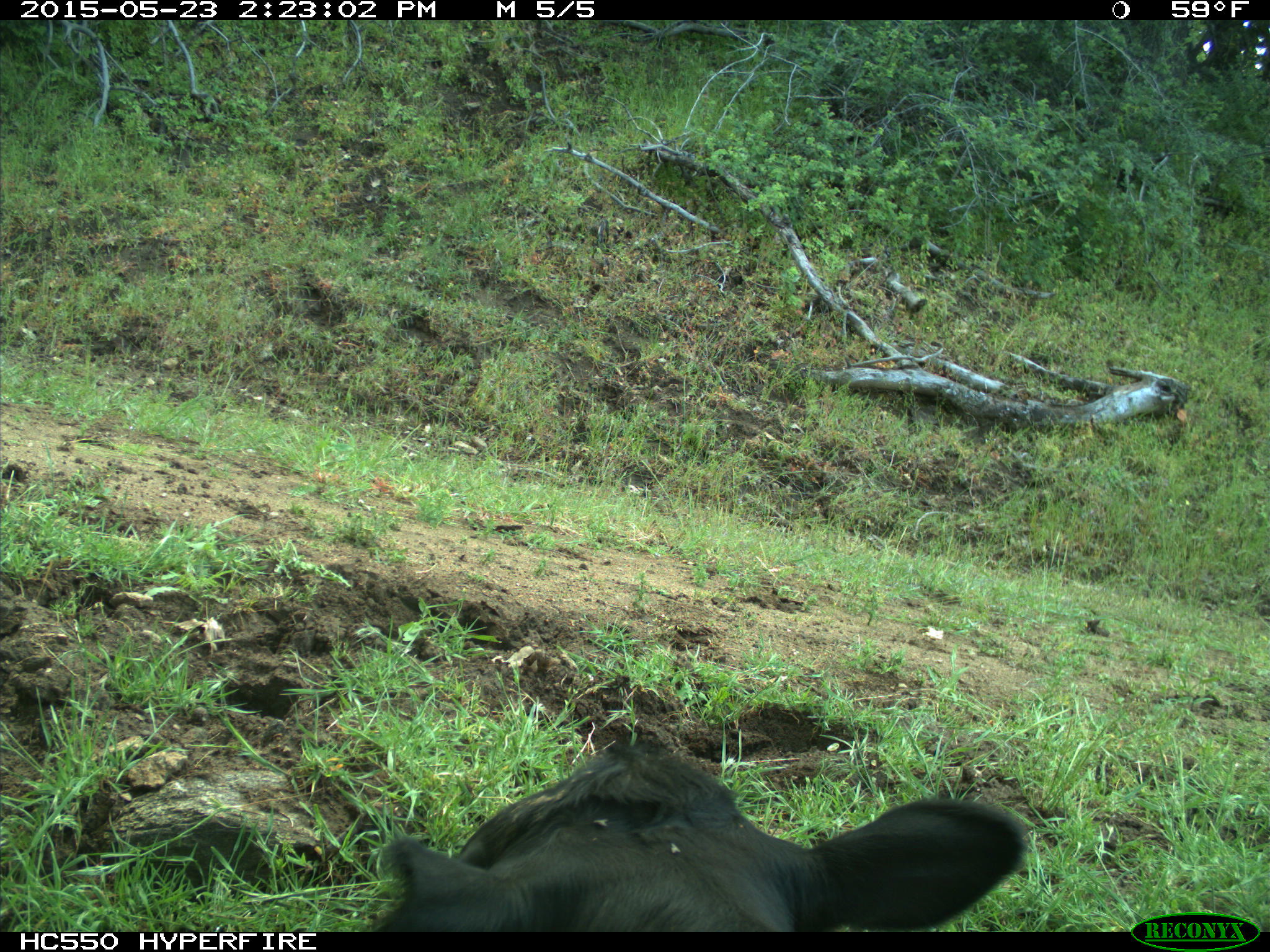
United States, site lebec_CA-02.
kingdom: Animalia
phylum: Chordata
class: Mammalia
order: Artiodactyla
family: Bovidae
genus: Bos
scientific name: Bos taurus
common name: domestic cow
Bos taurus (domestic cow).